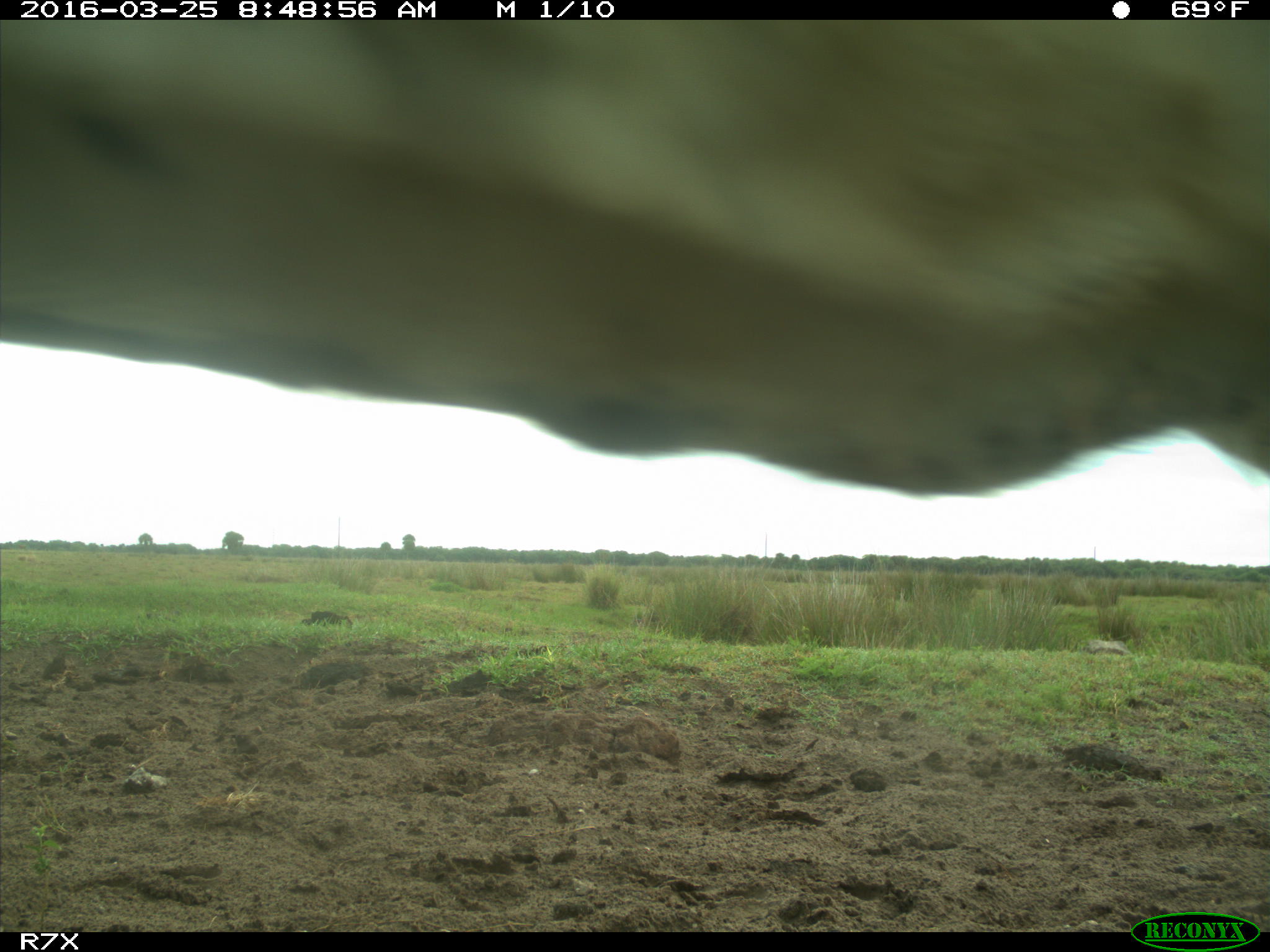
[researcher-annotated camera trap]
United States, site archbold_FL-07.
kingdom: Animalia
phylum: Chordata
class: Mammalia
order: Artiodactyla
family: Bovidae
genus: Bos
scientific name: Bos taurus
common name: domestic cow